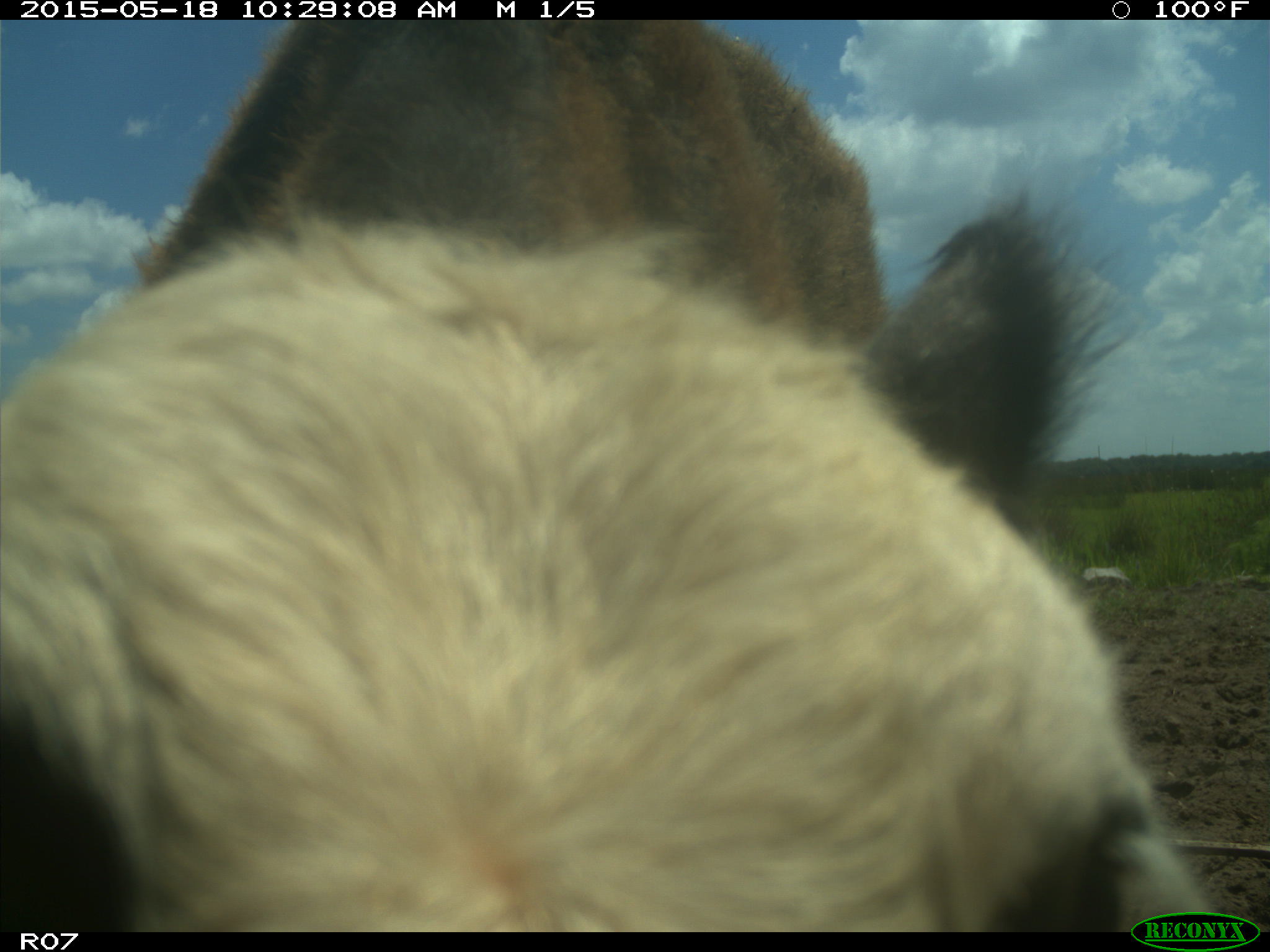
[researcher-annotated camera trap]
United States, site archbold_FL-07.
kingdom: Animalia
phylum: Chordata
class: Mammalia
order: Artiodactyla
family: Bovidae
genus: Bos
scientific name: Bos taurus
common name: domestic cow